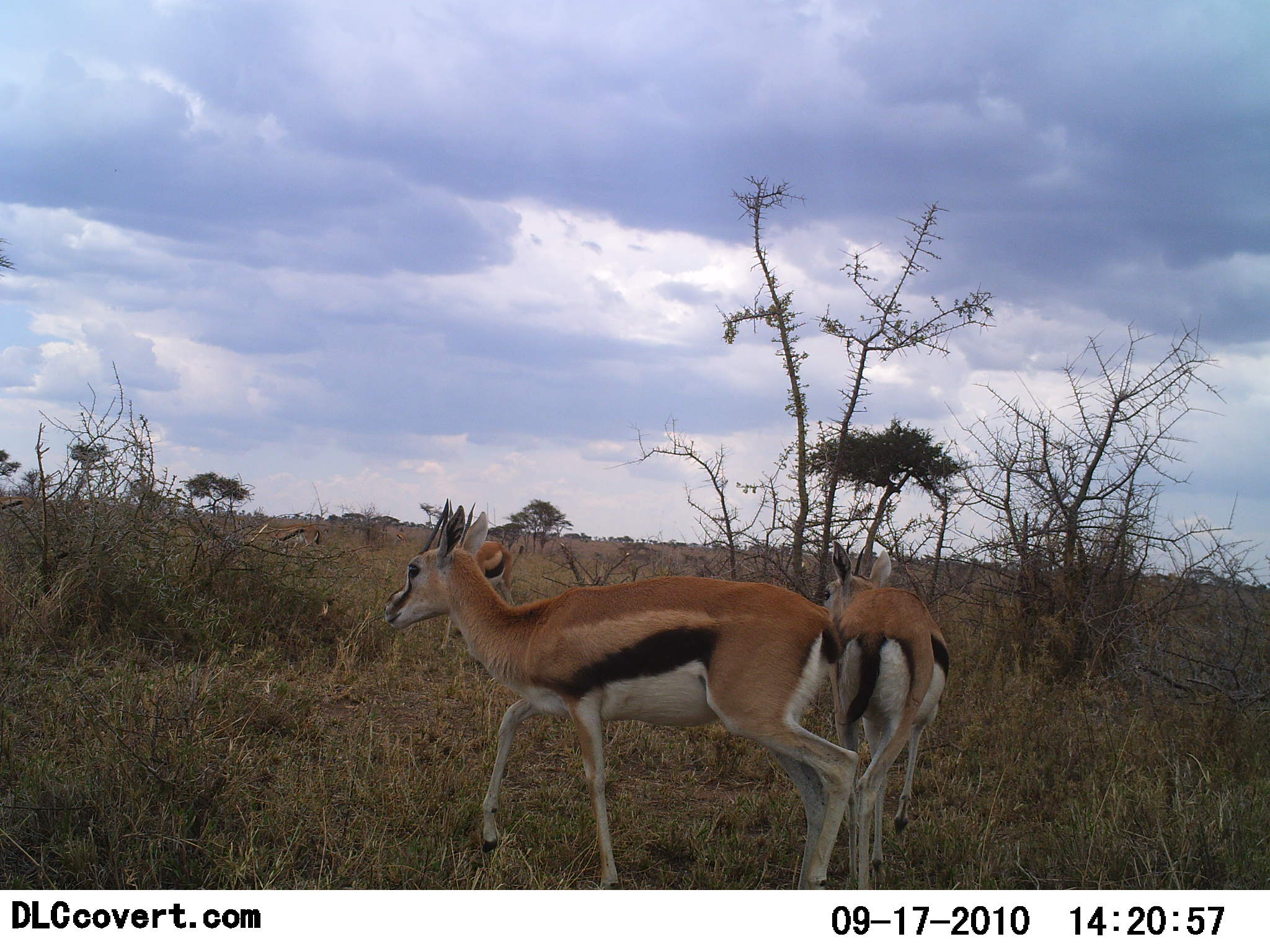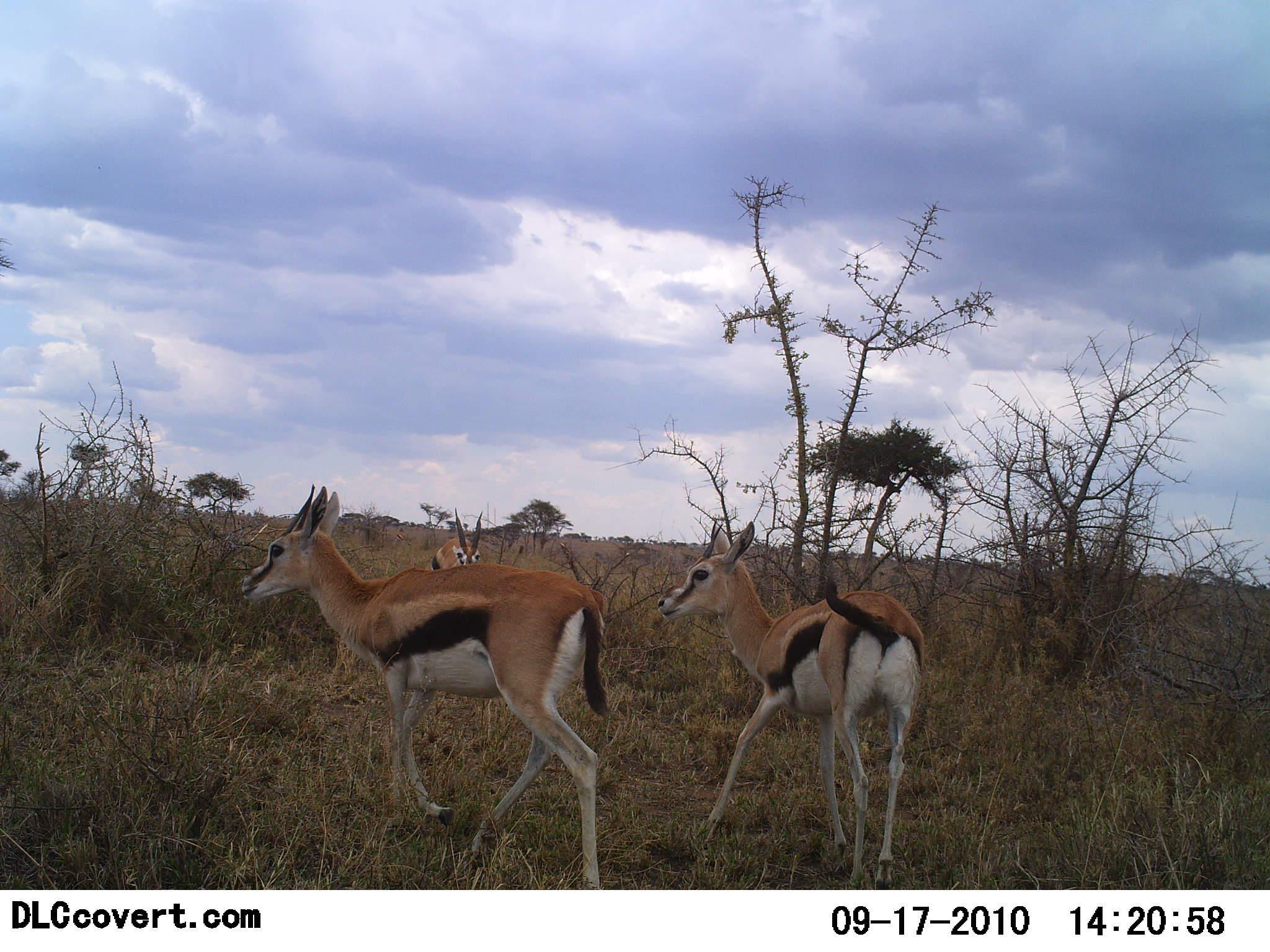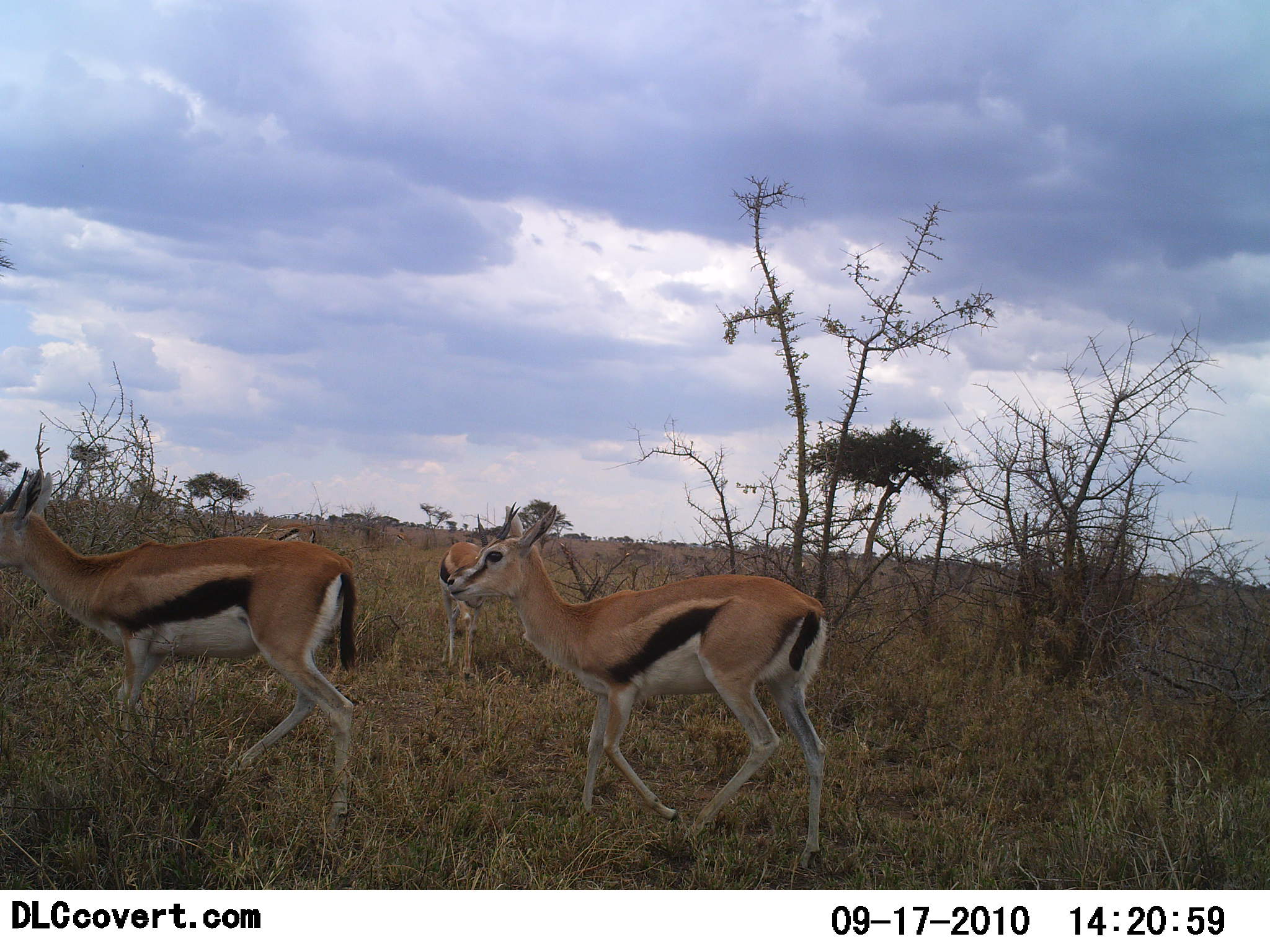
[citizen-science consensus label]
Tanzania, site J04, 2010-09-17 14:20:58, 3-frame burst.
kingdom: Animalia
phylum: Chordata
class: Mammalia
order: Artiodactyla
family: Bovidae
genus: Eudorcas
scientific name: Eudorcas thomsonii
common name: thomson's gazelle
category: gazellethomsons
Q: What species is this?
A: Gazellethomsons (thomson's gazelle) (Eudorcas thomsonii).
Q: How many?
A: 3.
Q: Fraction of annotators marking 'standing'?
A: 5%.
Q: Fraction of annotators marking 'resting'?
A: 0%.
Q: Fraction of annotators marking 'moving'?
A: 100%.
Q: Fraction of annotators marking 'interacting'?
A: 0%.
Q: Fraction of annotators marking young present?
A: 0%.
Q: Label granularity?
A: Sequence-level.